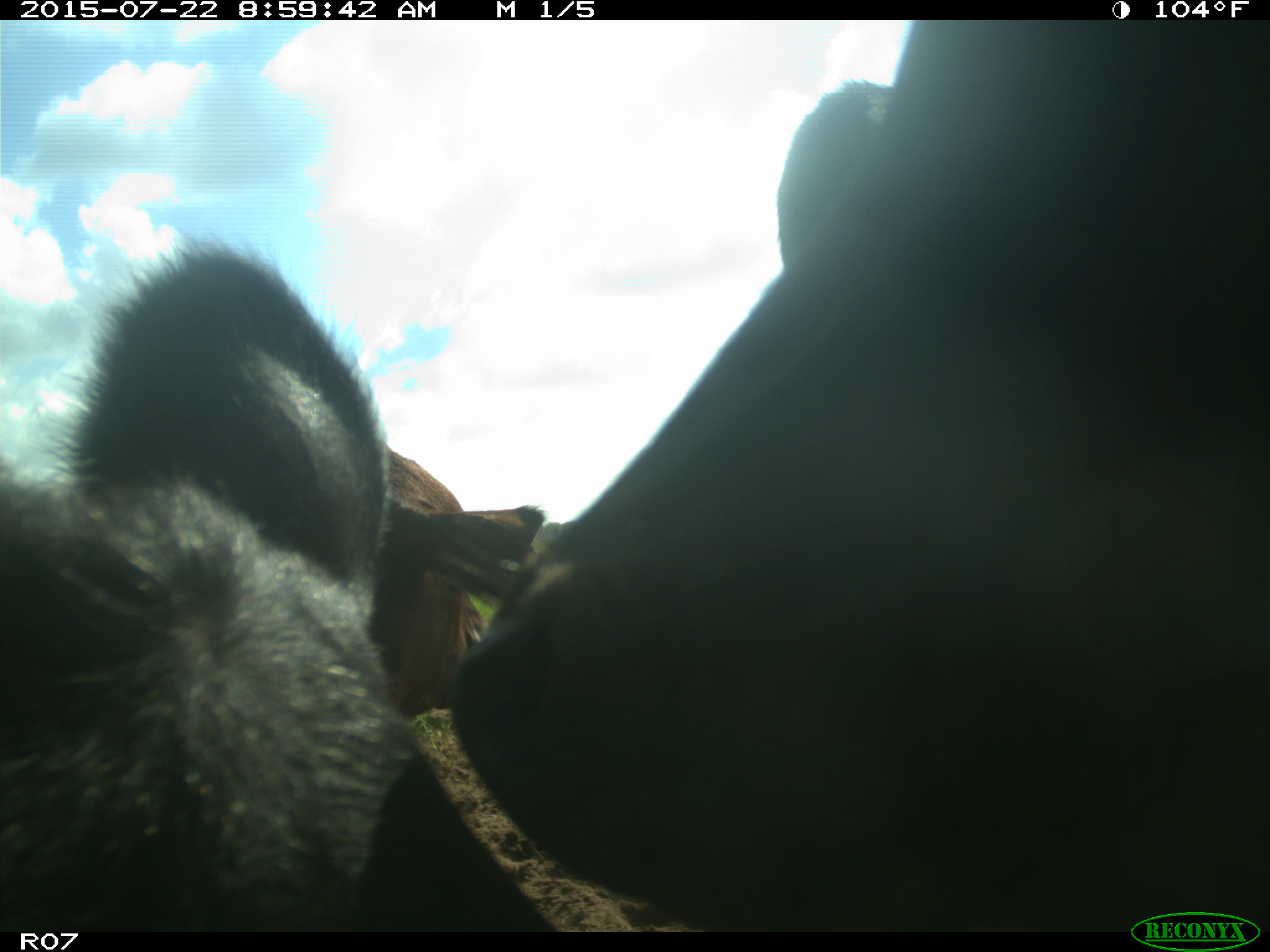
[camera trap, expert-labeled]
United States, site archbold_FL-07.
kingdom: Animalia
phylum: Chordata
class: Mammalia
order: Artiodactyla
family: Bovidae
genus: Bos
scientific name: Bos taurus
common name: domestic cow